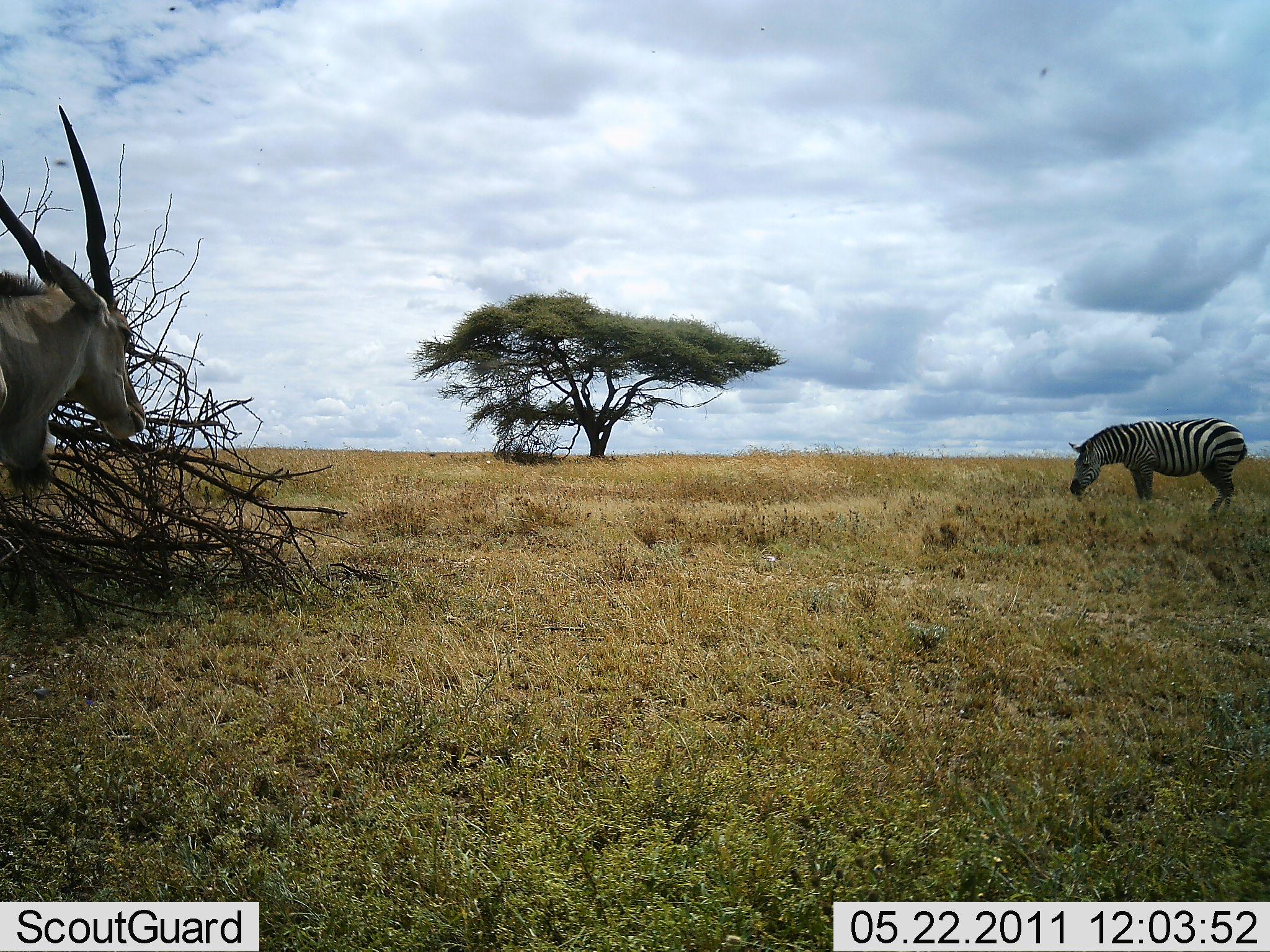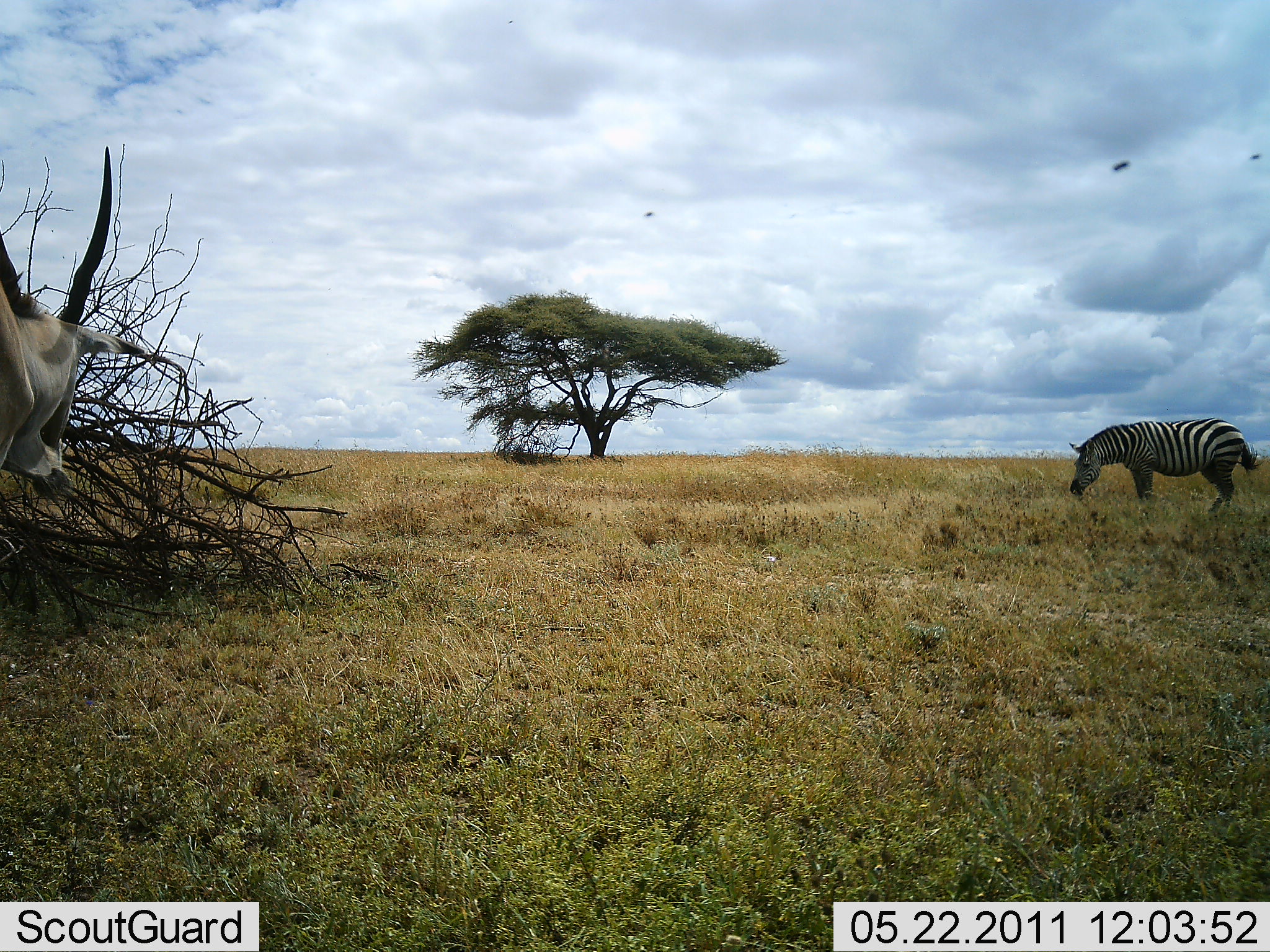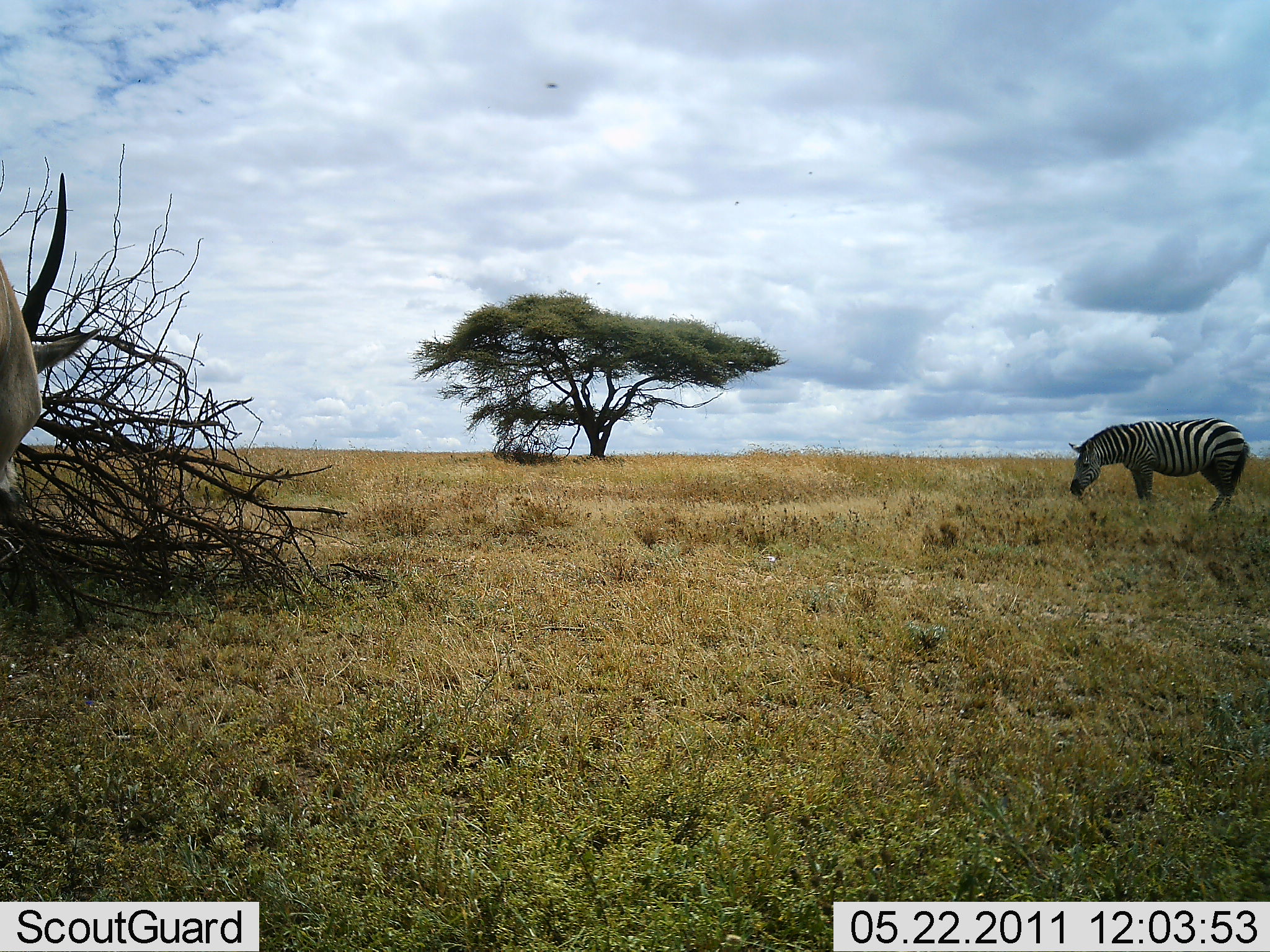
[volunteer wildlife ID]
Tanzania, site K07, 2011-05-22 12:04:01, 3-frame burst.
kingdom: Animalia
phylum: Chordata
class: Mammalia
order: Artiodactyla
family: Bovidae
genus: Tragelaphus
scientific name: Tragelaphus oryx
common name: eland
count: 1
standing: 55%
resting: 0%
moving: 18%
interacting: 0%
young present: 0%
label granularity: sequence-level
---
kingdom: Animalia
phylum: Chordata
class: Mammalia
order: Perissodactyla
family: Equidae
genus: Equus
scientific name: Equus quagga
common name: plains zebra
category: zebra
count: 1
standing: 29%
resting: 0%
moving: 6%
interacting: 0%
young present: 0%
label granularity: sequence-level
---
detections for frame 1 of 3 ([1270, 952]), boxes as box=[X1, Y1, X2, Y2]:
animal: box=[0, 105, 147, 495]; box=[1065, 418, 1248, 520]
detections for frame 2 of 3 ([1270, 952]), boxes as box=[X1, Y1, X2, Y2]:
animal: box=[0, 145, 151, 501]; box=[1067, 416, 1265, 521]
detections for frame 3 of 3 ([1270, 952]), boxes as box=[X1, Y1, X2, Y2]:
animal: box=[0, 172, 104, 520]; box=[1066, 416, 1251, 521]